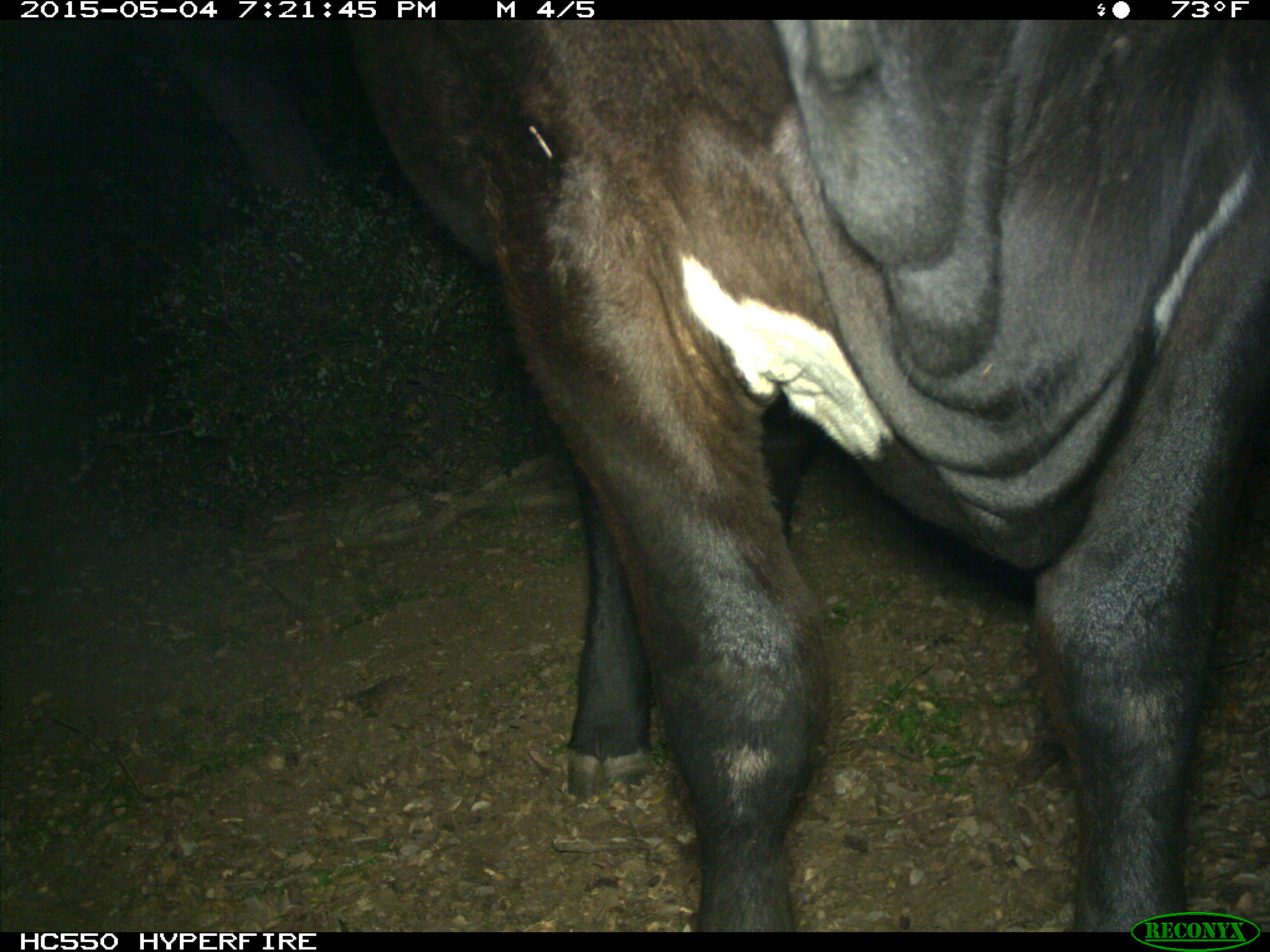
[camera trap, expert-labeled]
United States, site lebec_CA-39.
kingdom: Animalia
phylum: Chordata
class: Mammalia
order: Artiodactyla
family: Bovidae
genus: Bos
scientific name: Bos taurus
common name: domestic cow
Bos taurus (domestic cow).